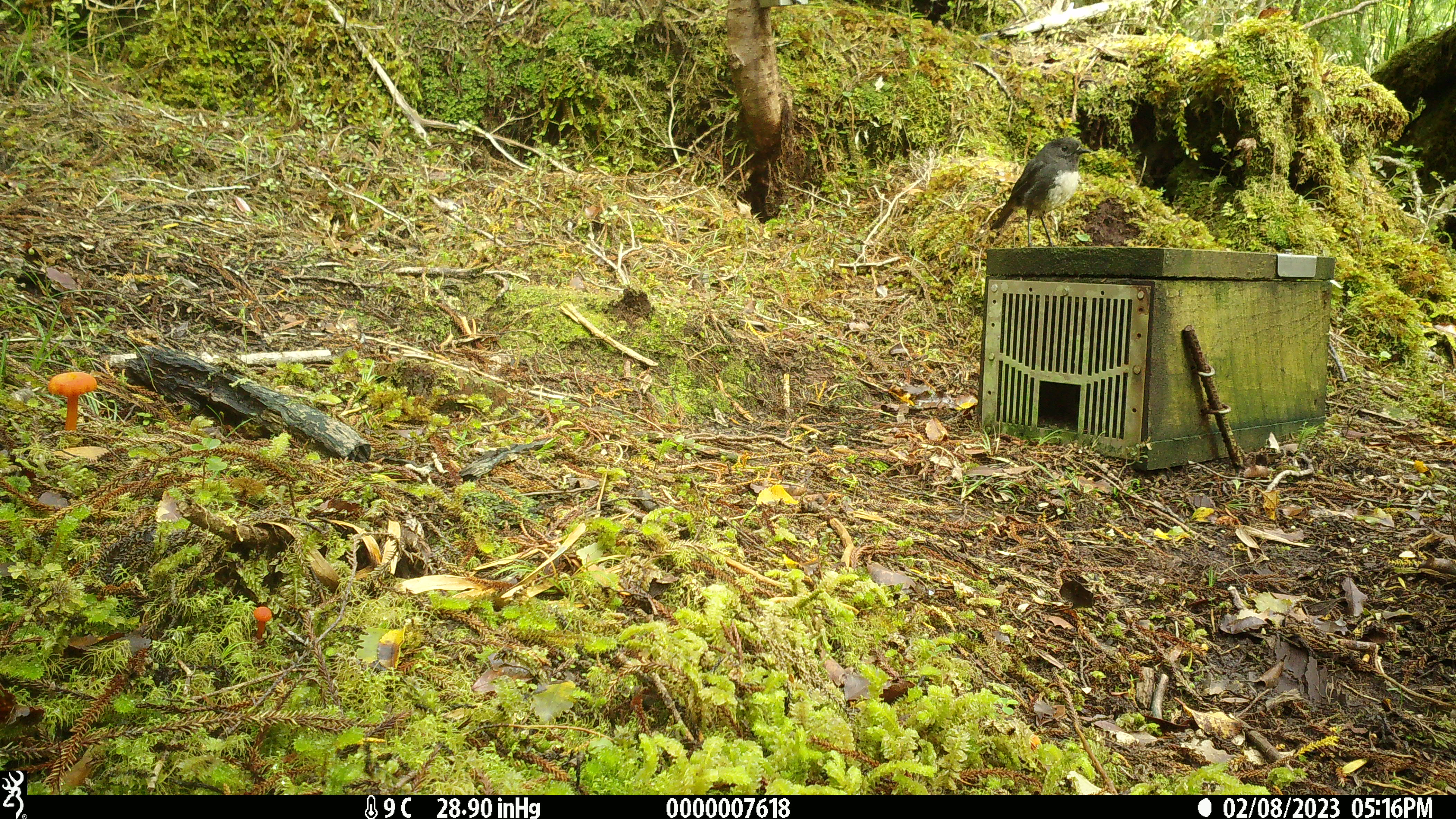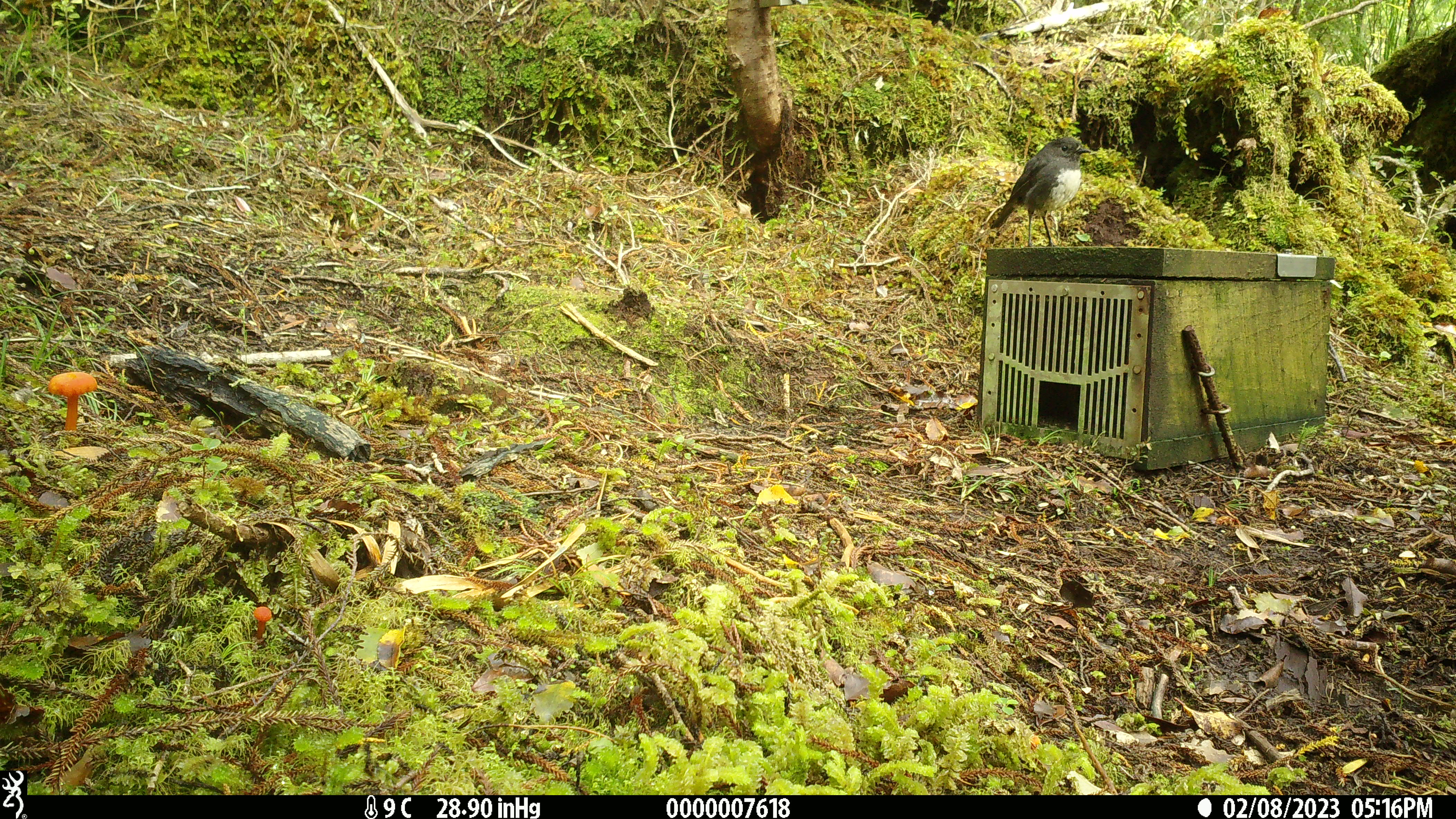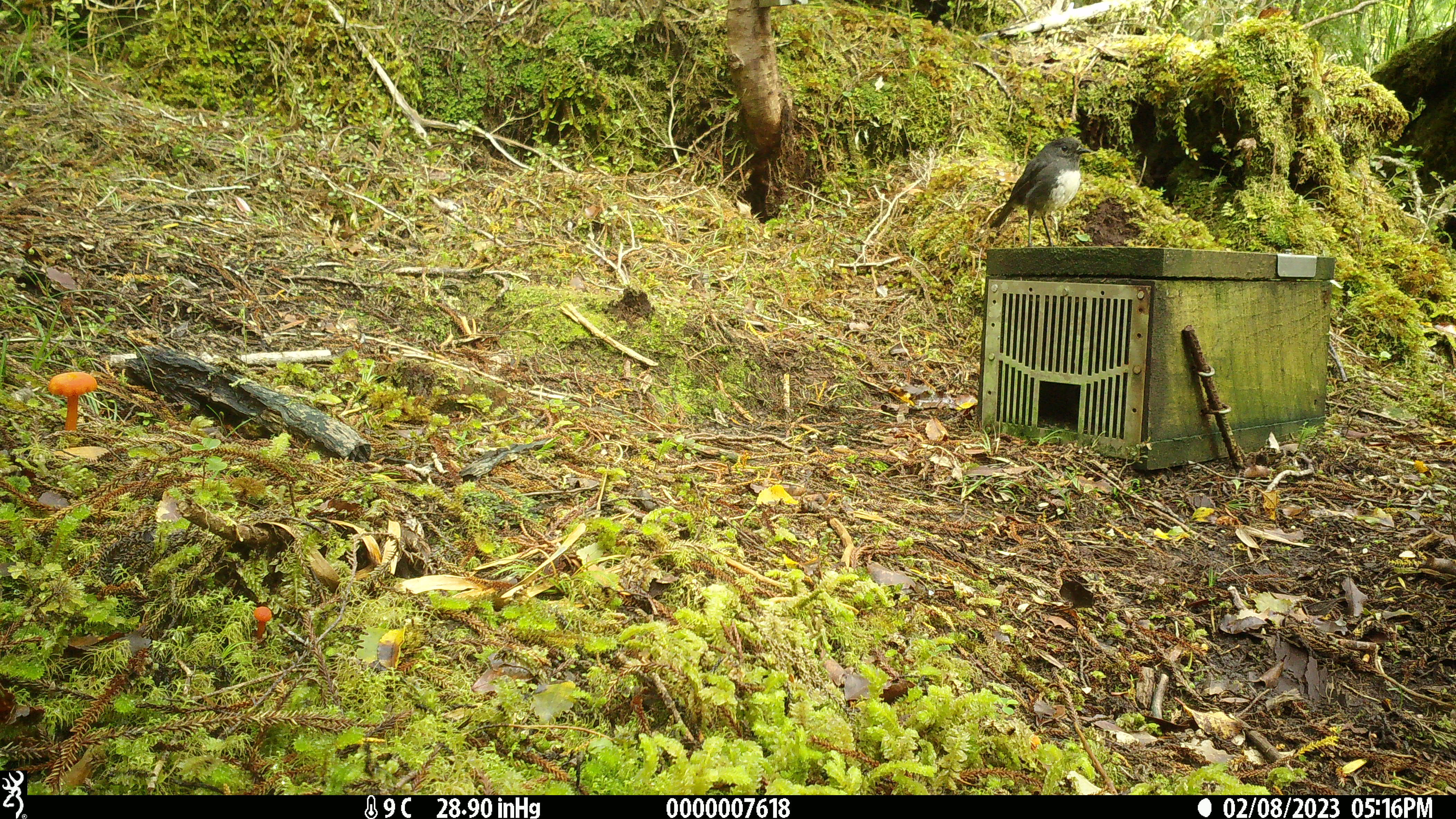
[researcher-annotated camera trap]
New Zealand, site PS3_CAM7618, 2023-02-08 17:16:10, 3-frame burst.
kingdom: Animalia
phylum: Chordata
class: Aves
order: Passeriformes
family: Petroicidae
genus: Petroica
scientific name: Petroica australis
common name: new zealand robin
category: robin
Robin (new zealand robin) (Petroica australis).